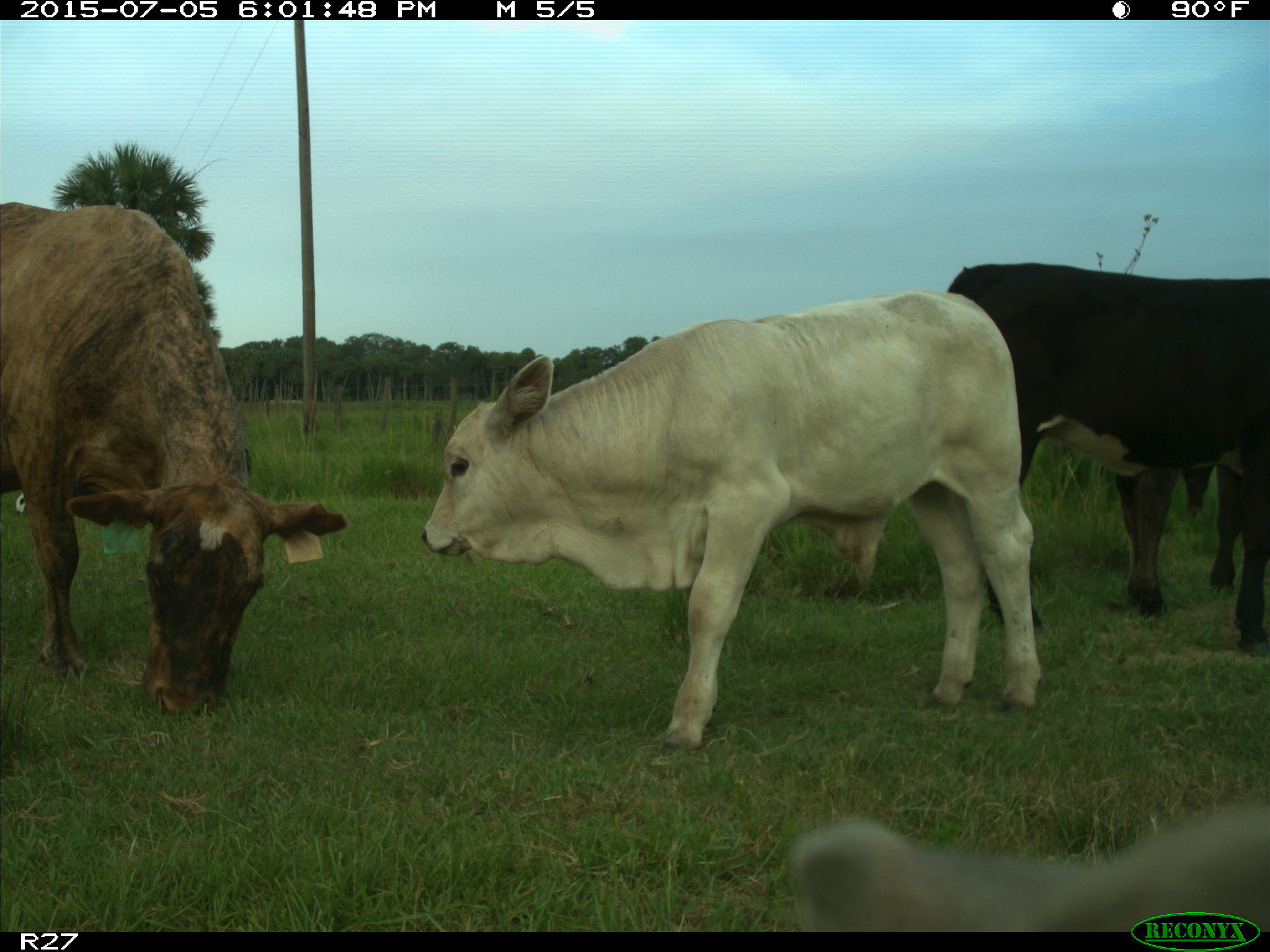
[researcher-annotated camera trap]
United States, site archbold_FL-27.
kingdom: Animalia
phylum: Chordata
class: Mammalia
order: Artiodactyla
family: Bovidae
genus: Bos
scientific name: Bos taurus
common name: domestic cow